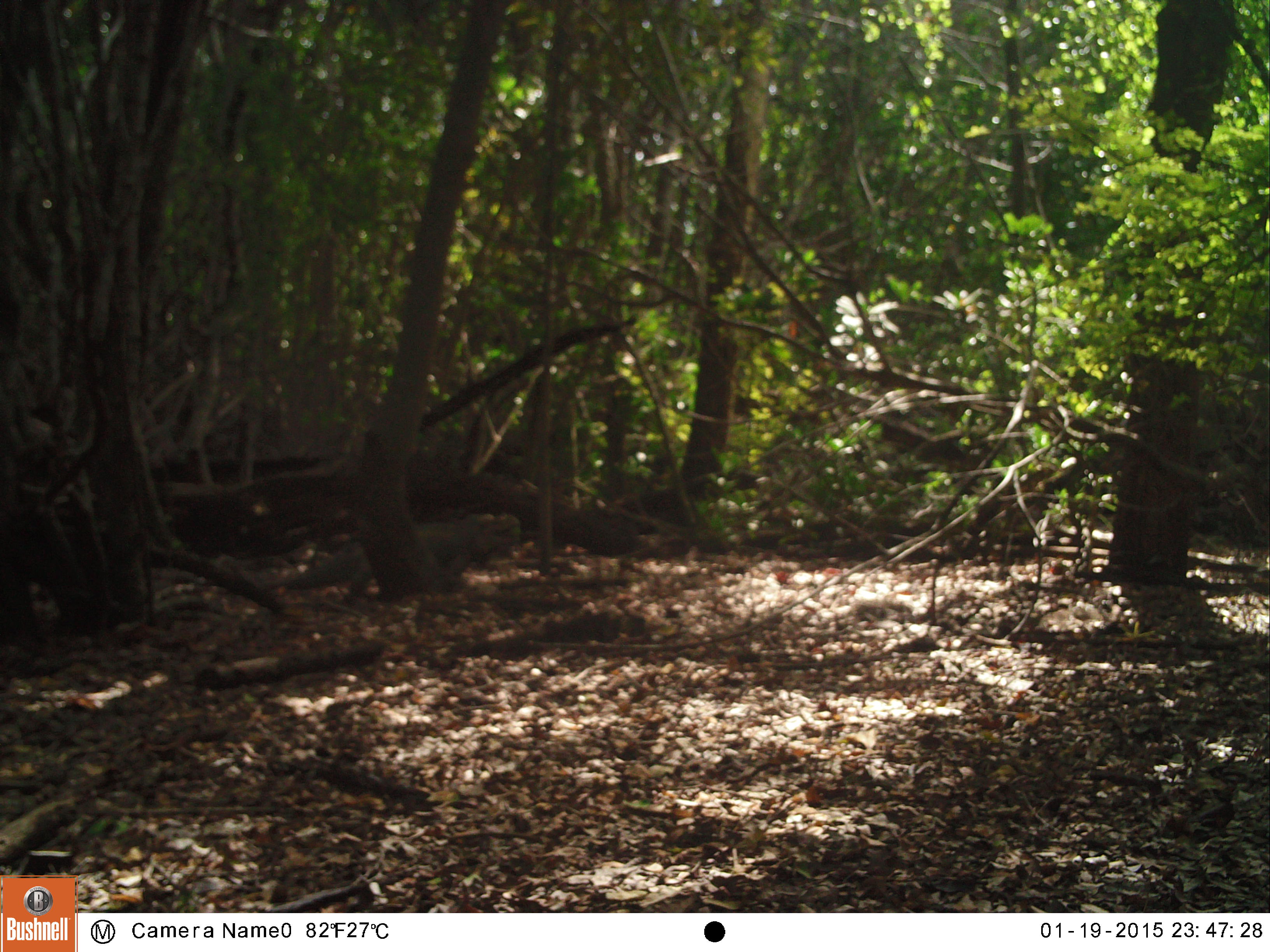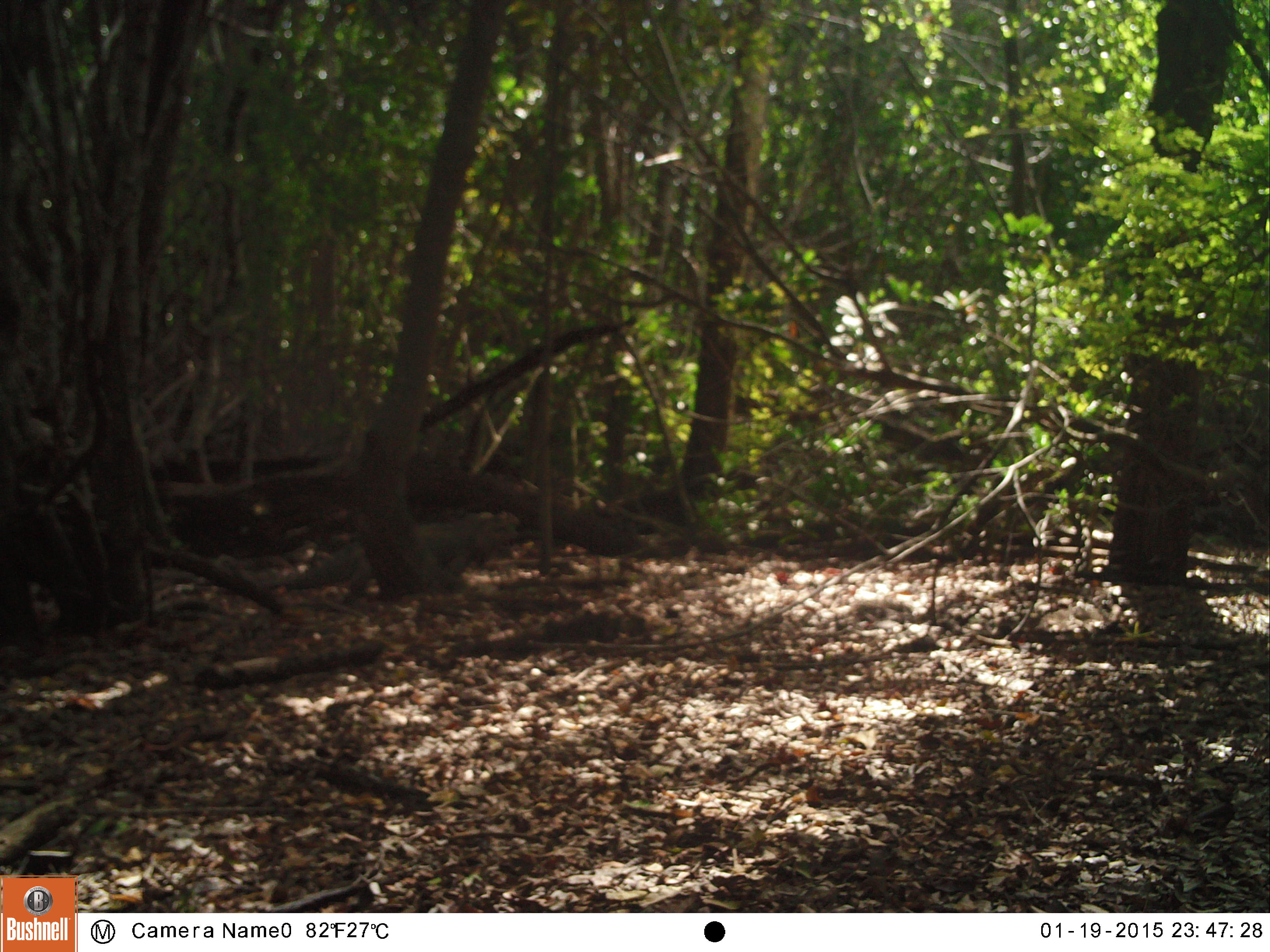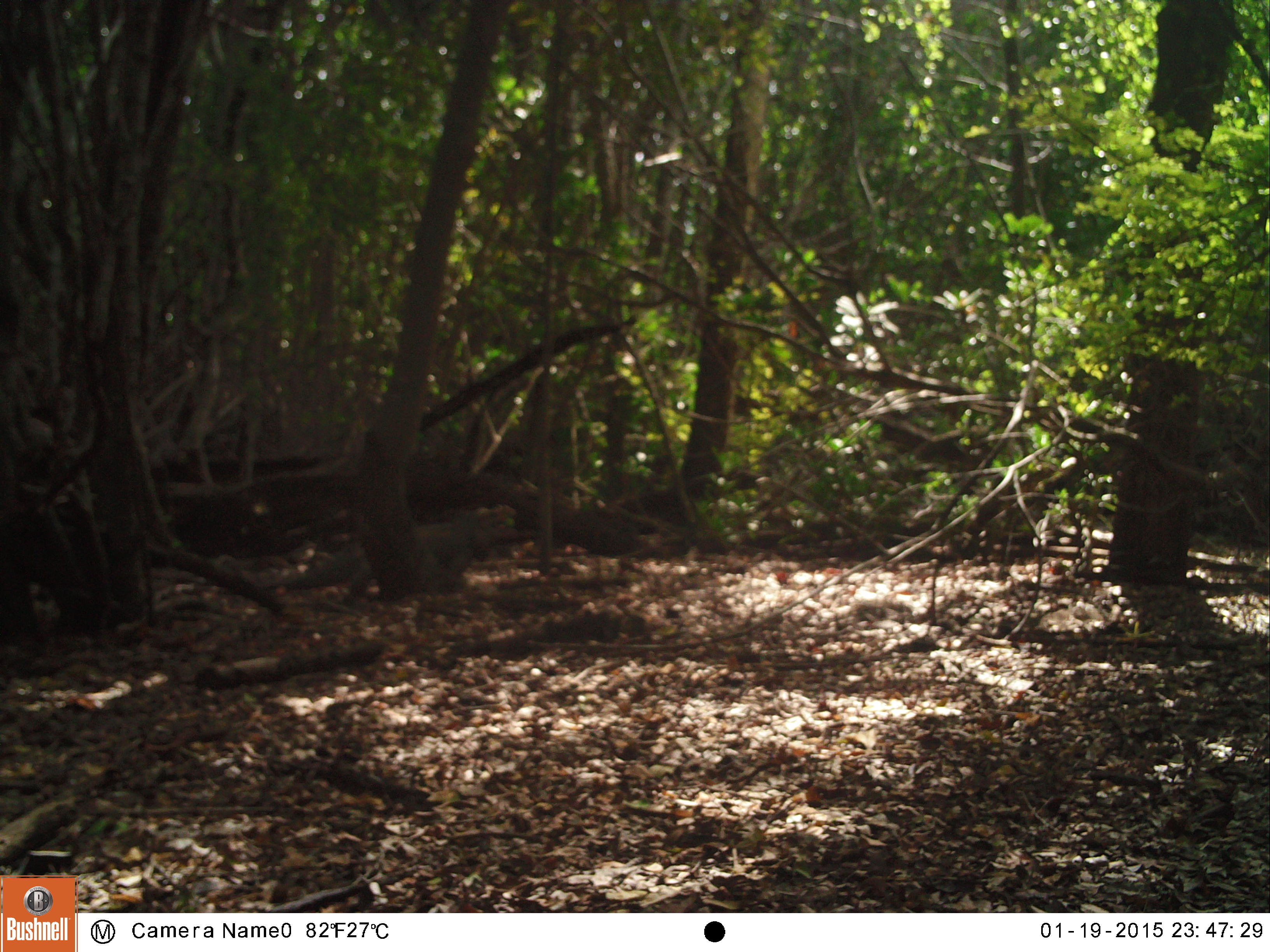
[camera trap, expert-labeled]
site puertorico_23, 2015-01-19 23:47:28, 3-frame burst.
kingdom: Animalia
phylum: Chordata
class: Reptilia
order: Squamata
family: Iguanidae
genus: Iguana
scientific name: Iguana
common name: typical iguanas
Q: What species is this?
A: Iguana (typical iguanas).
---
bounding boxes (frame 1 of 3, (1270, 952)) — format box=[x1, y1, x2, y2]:
iguana: box=[283, 505, 528, 605]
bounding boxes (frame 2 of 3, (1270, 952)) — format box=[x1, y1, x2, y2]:
iguana: box=[281, 504, 522, 597]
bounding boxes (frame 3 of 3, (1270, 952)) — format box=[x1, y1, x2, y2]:
iguana: box=[277, 495, 523, 604]